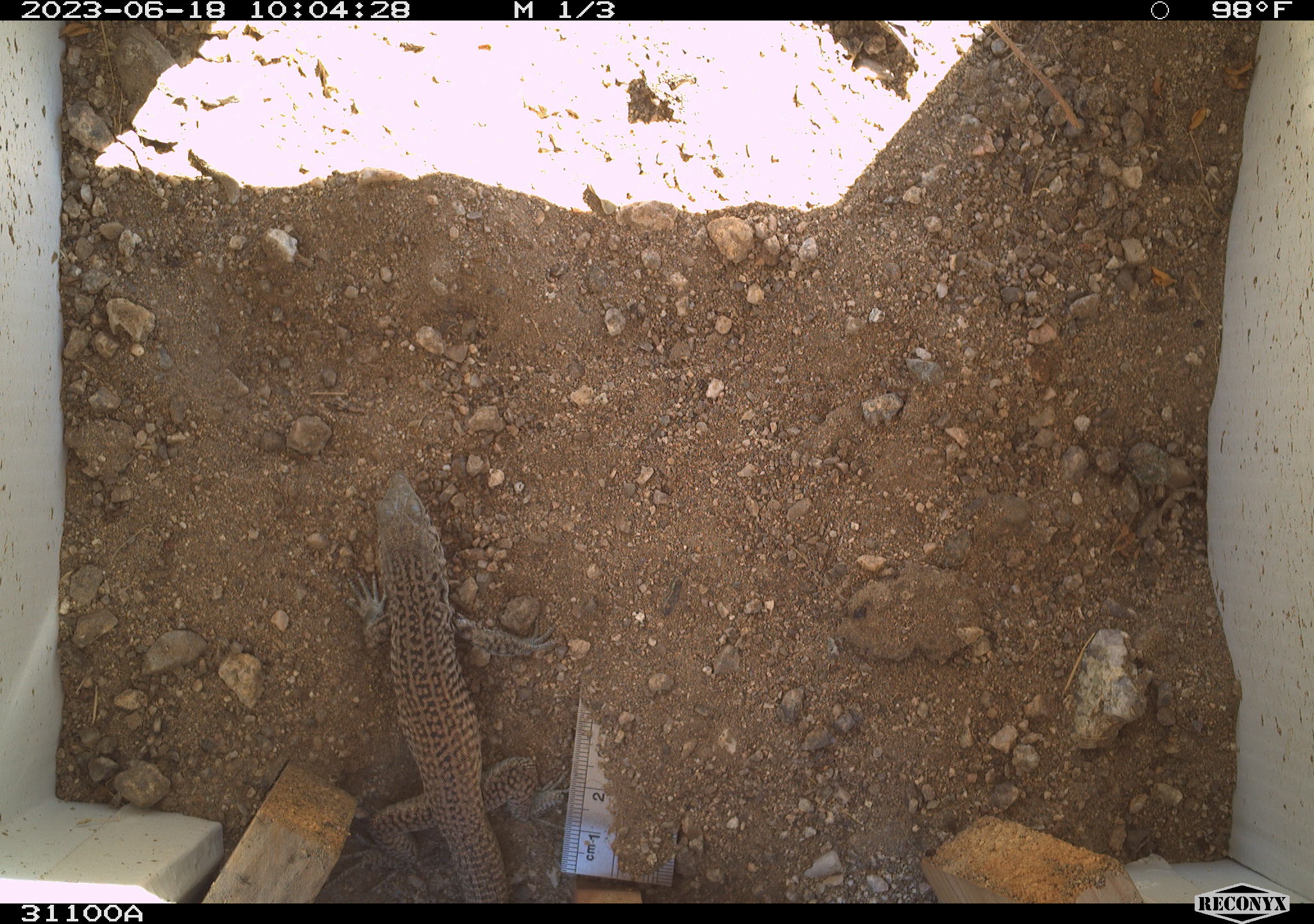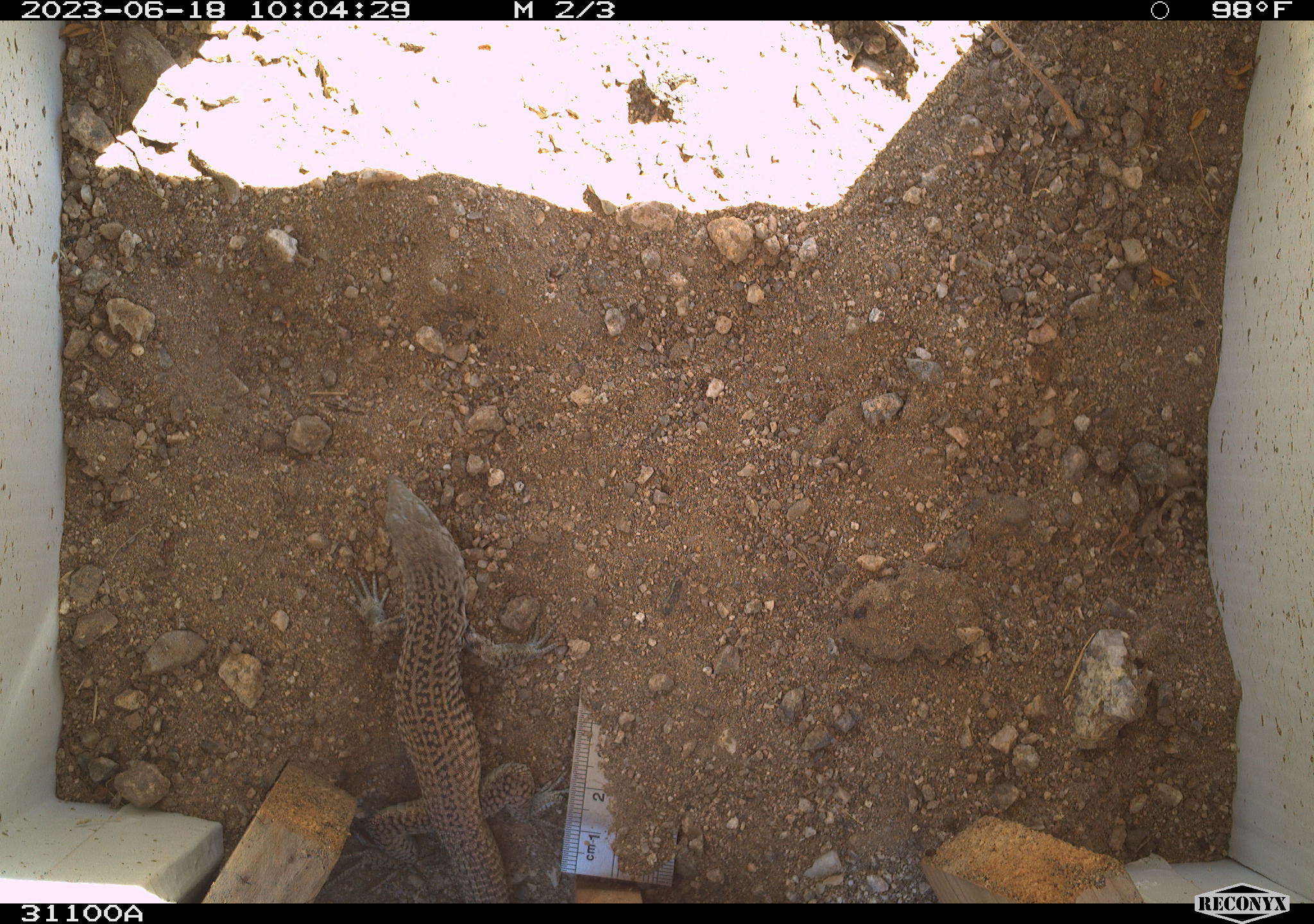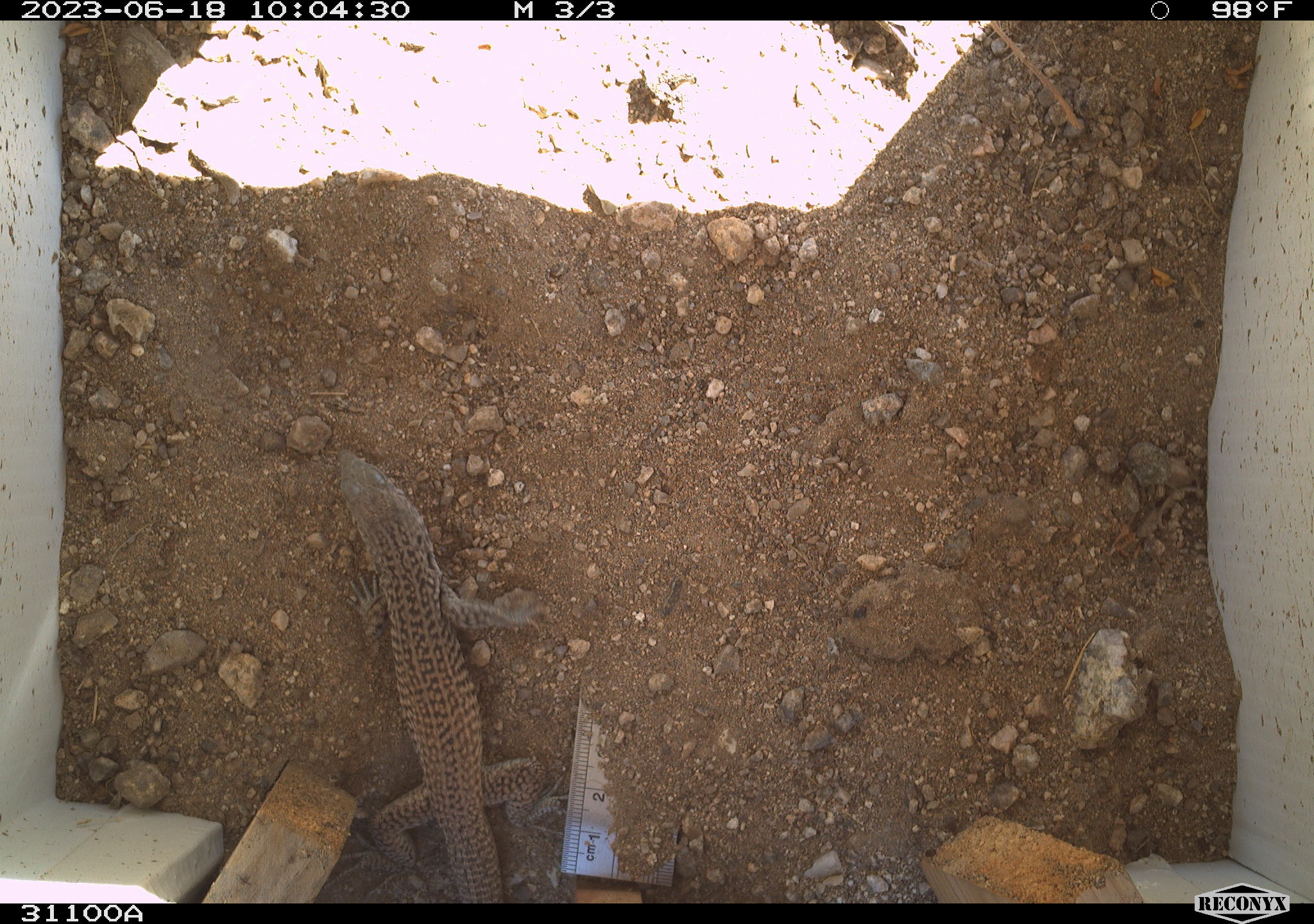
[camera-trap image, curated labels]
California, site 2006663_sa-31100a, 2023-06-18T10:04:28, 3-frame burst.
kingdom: Animalia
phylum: Chordata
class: Reptilia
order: Squamata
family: Teiidae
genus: Aspidoscelis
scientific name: Aspidoscelis tigris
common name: western whiptail